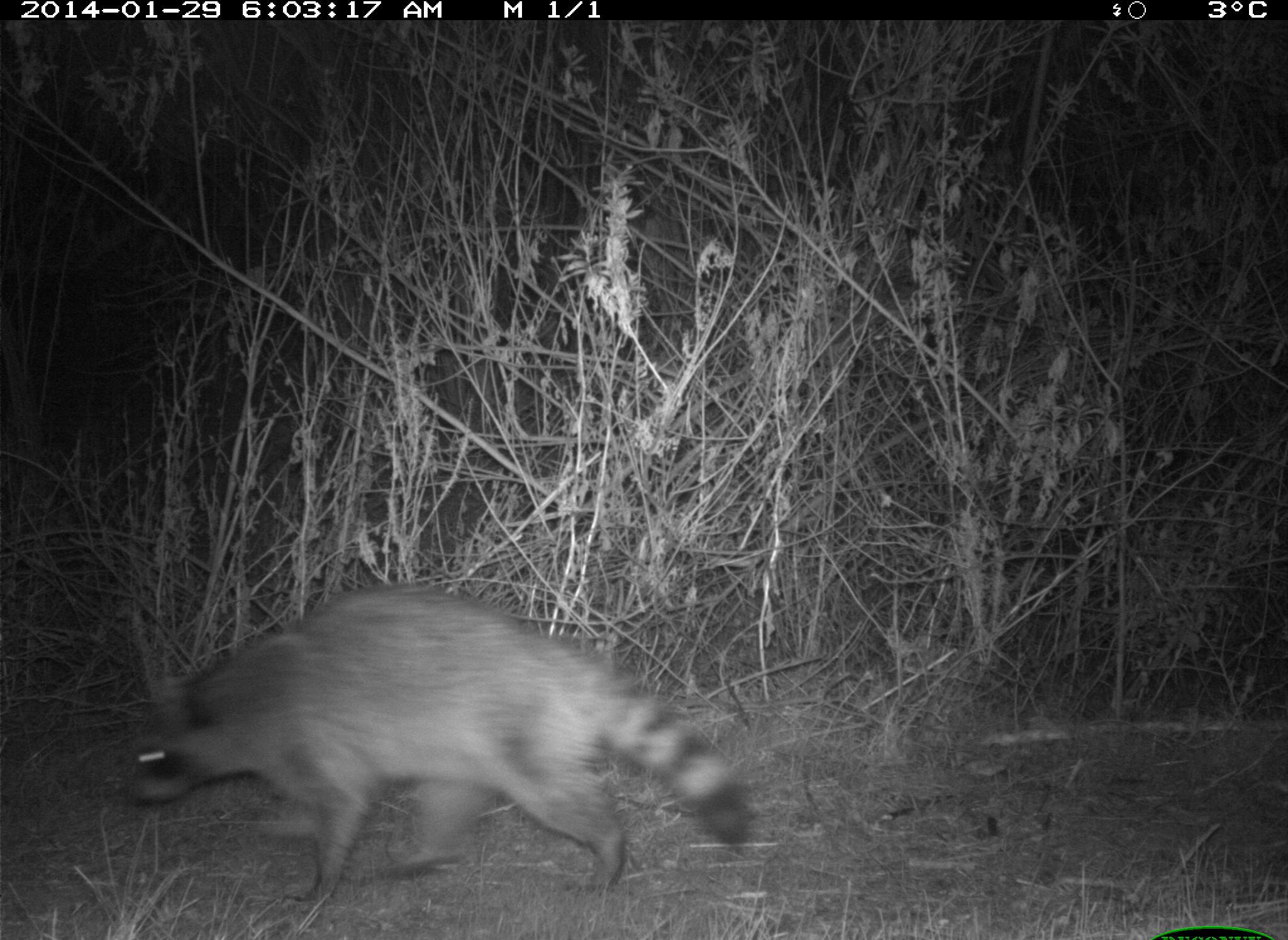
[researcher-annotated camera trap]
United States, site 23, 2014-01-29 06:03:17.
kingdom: Animalia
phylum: Chordata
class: Mammalia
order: Carnivora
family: Procyonidae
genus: Procyon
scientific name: Procyon lotor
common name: raccoon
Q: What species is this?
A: Raccoon (Procyon lotor).